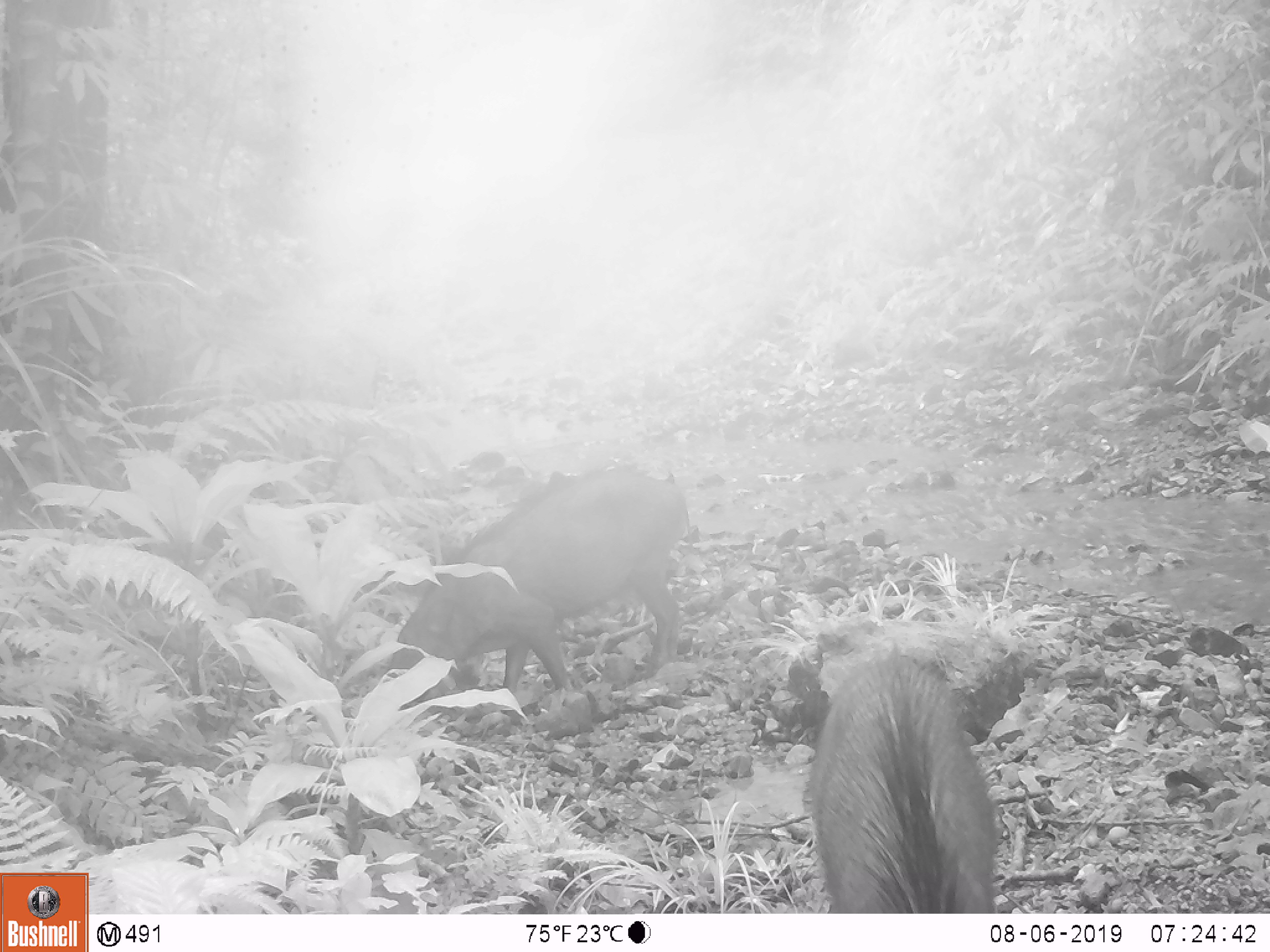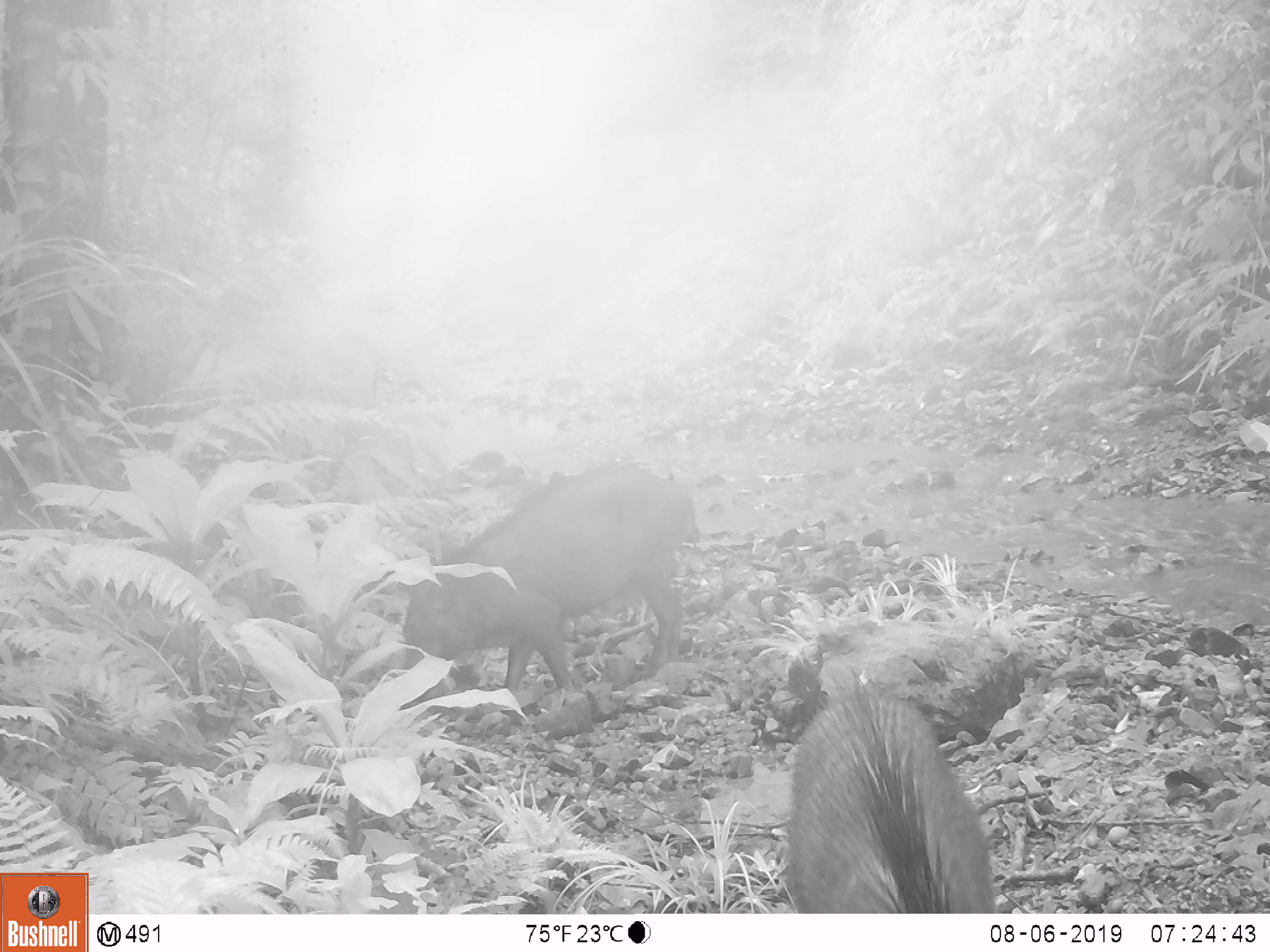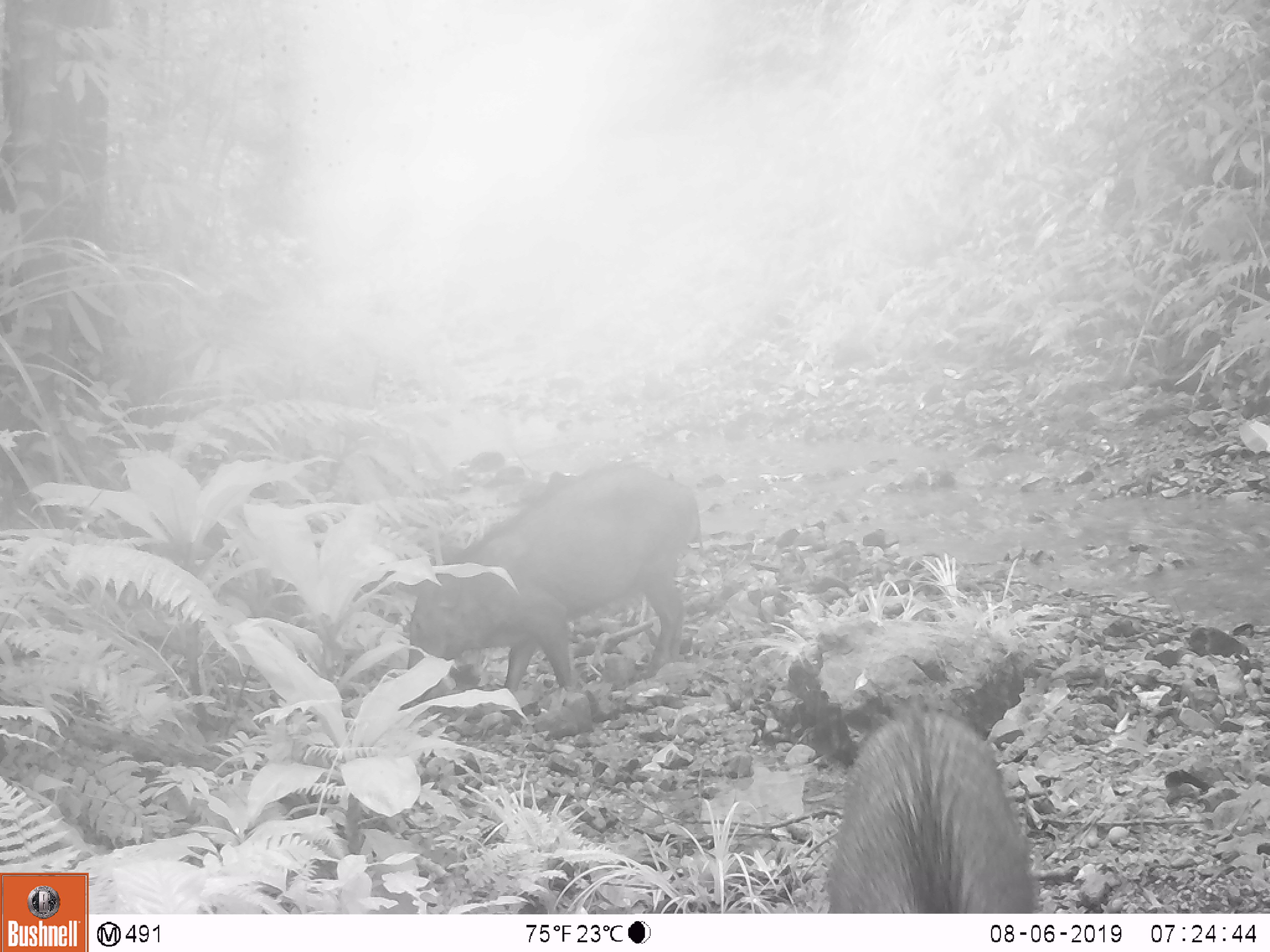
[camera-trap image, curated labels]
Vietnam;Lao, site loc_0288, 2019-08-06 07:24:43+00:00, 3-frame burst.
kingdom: Animalia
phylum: Chordata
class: Mammalia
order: Artiodactyla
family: Suidae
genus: Sus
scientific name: Sus scrofa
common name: eurasian wild pig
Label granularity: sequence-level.